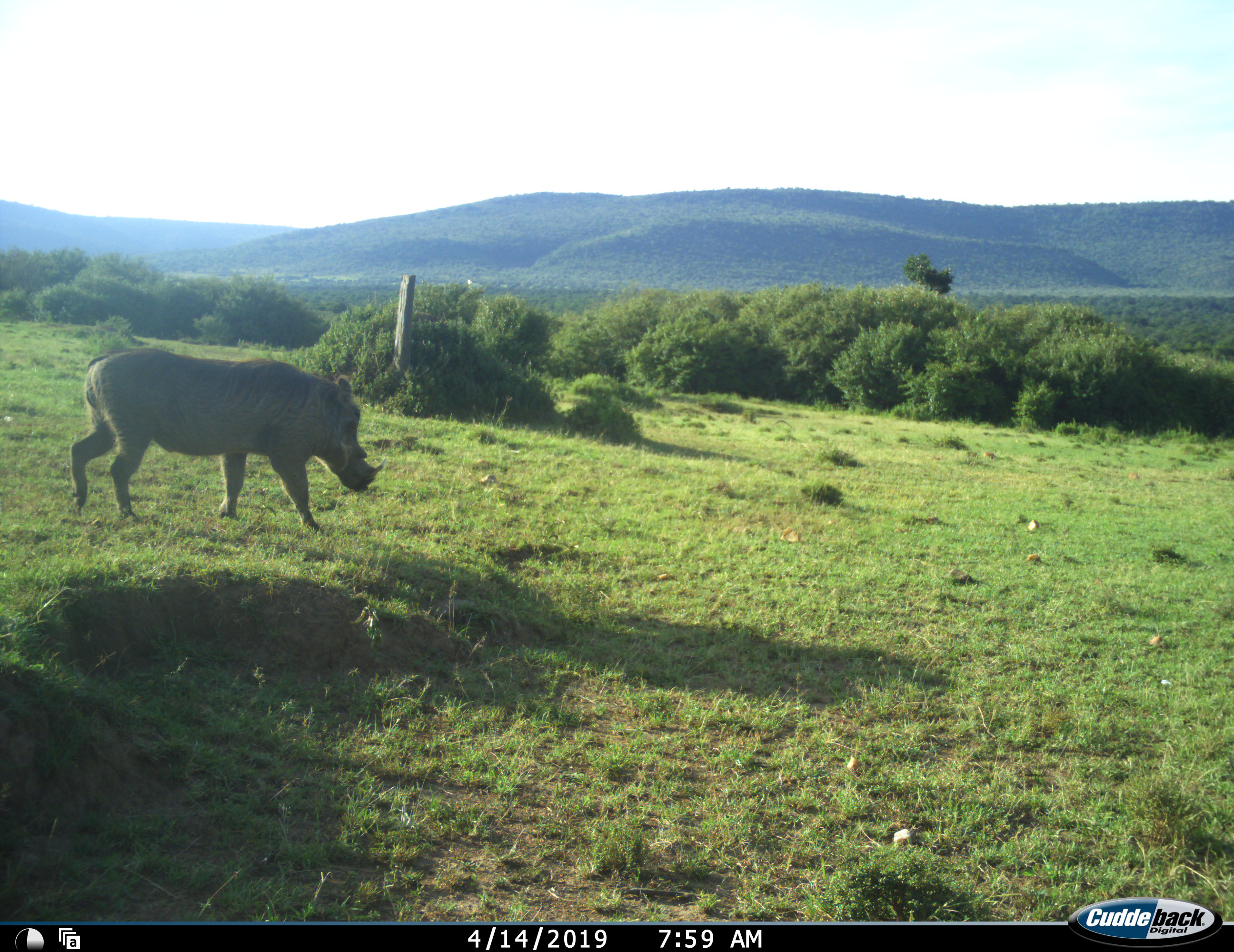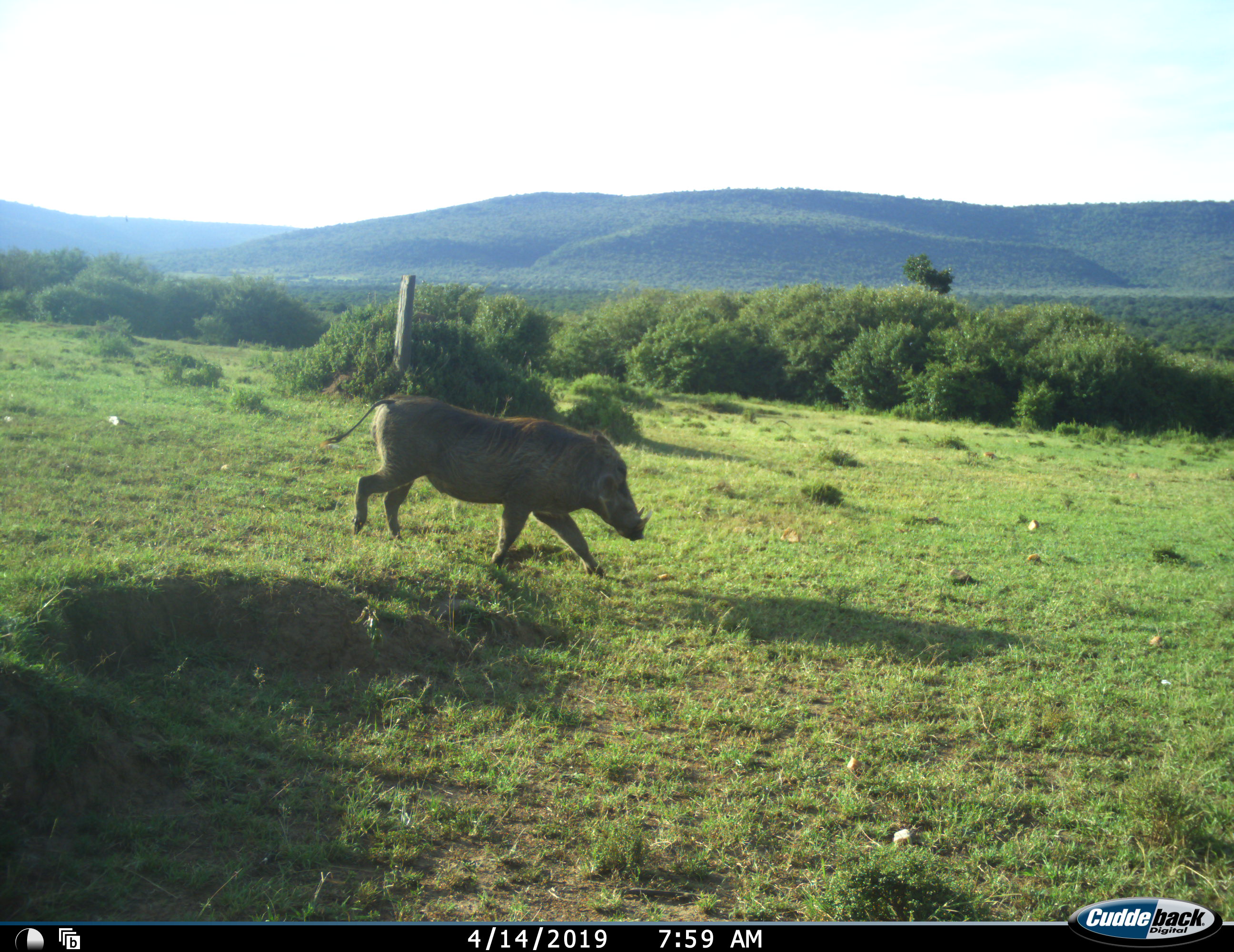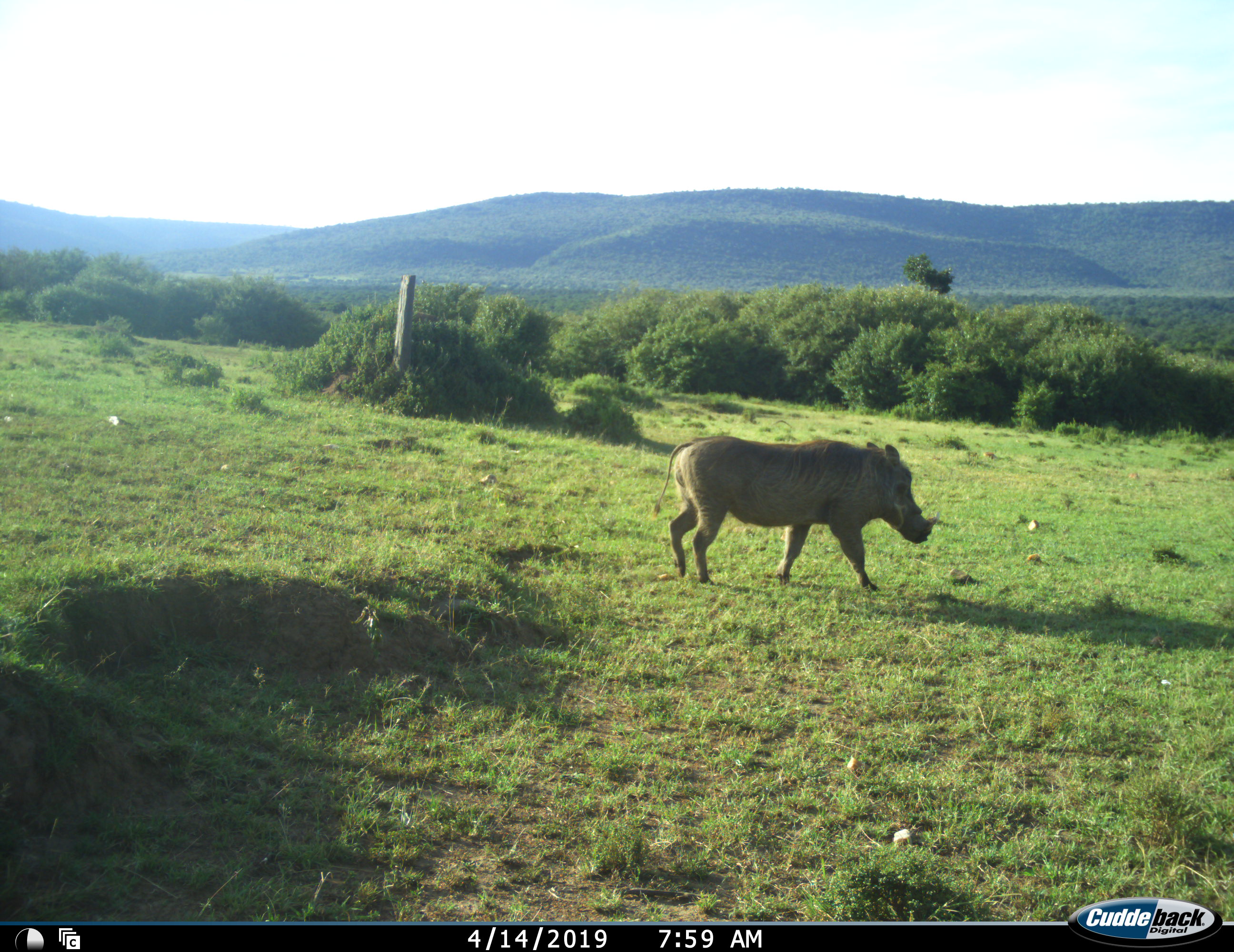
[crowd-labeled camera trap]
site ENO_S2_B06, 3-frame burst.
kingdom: Animalia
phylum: Chordata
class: Mammalia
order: Artiodactyla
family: Suidae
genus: Phacochoerus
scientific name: Phacochoerus africanus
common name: warthog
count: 1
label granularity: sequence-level